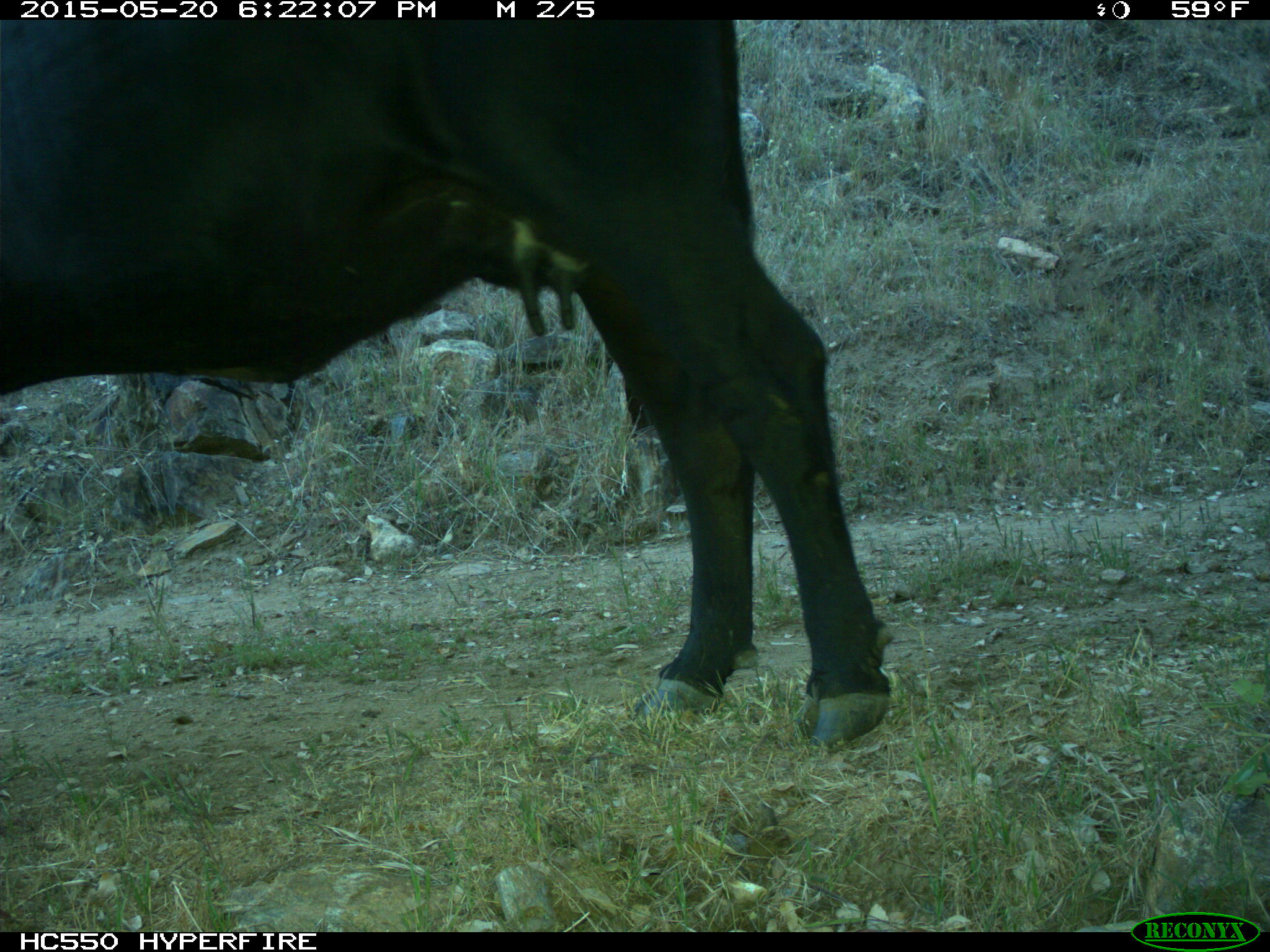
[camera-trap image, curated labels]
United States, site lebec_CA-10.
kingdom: Animalia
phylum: Chordata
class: Mammalia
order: Artiodactyla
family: Bovidae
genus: Bos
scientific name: Bos taurus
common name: domestic cow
Bos taurus (domestic cow).